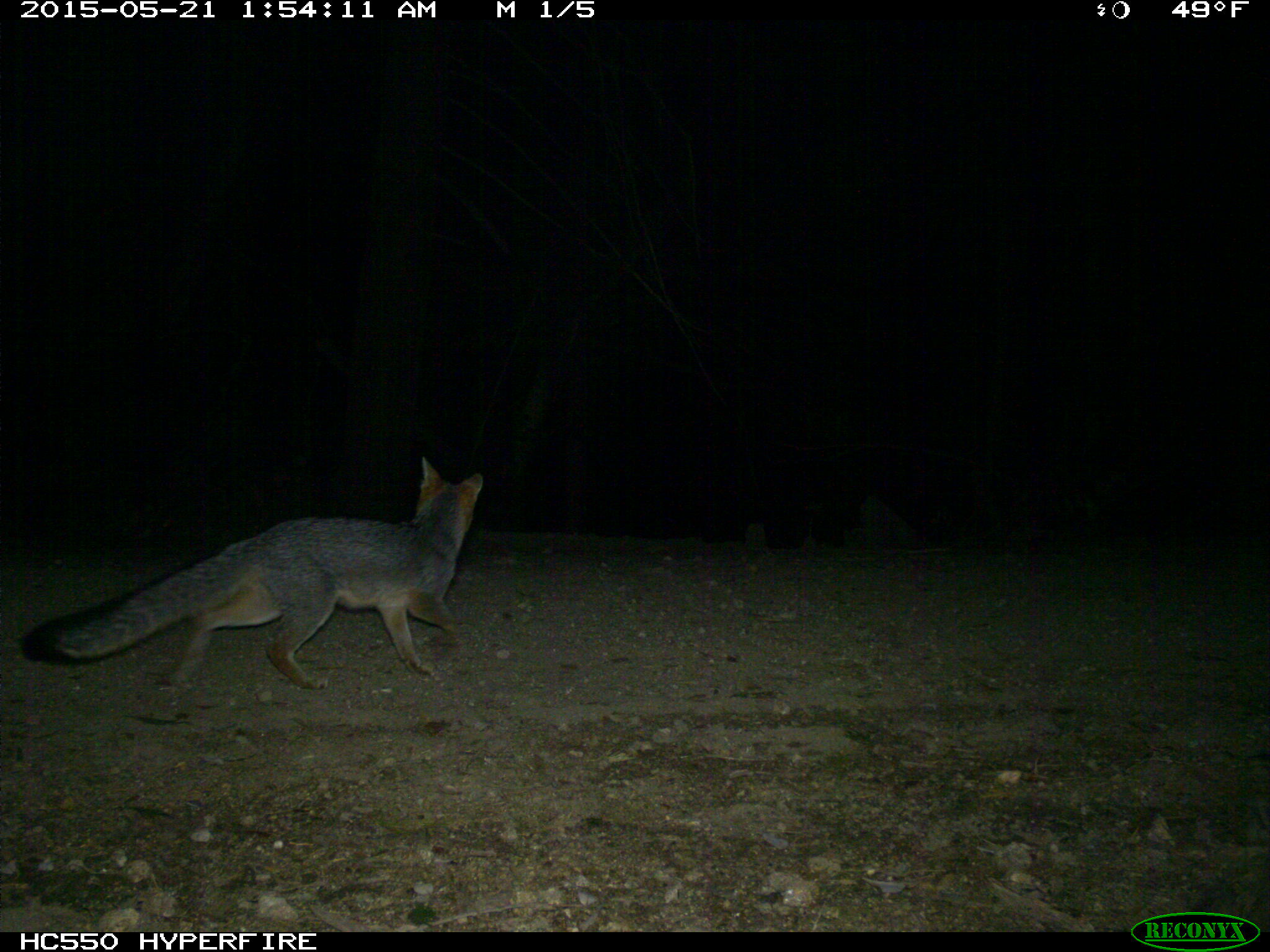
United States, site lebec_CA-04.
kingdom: Animalia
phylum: Chordata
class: Mammalia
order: Carnivora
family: Canidae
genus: Urocyon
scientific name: Urocyon cinereoargenteus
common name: gray fox